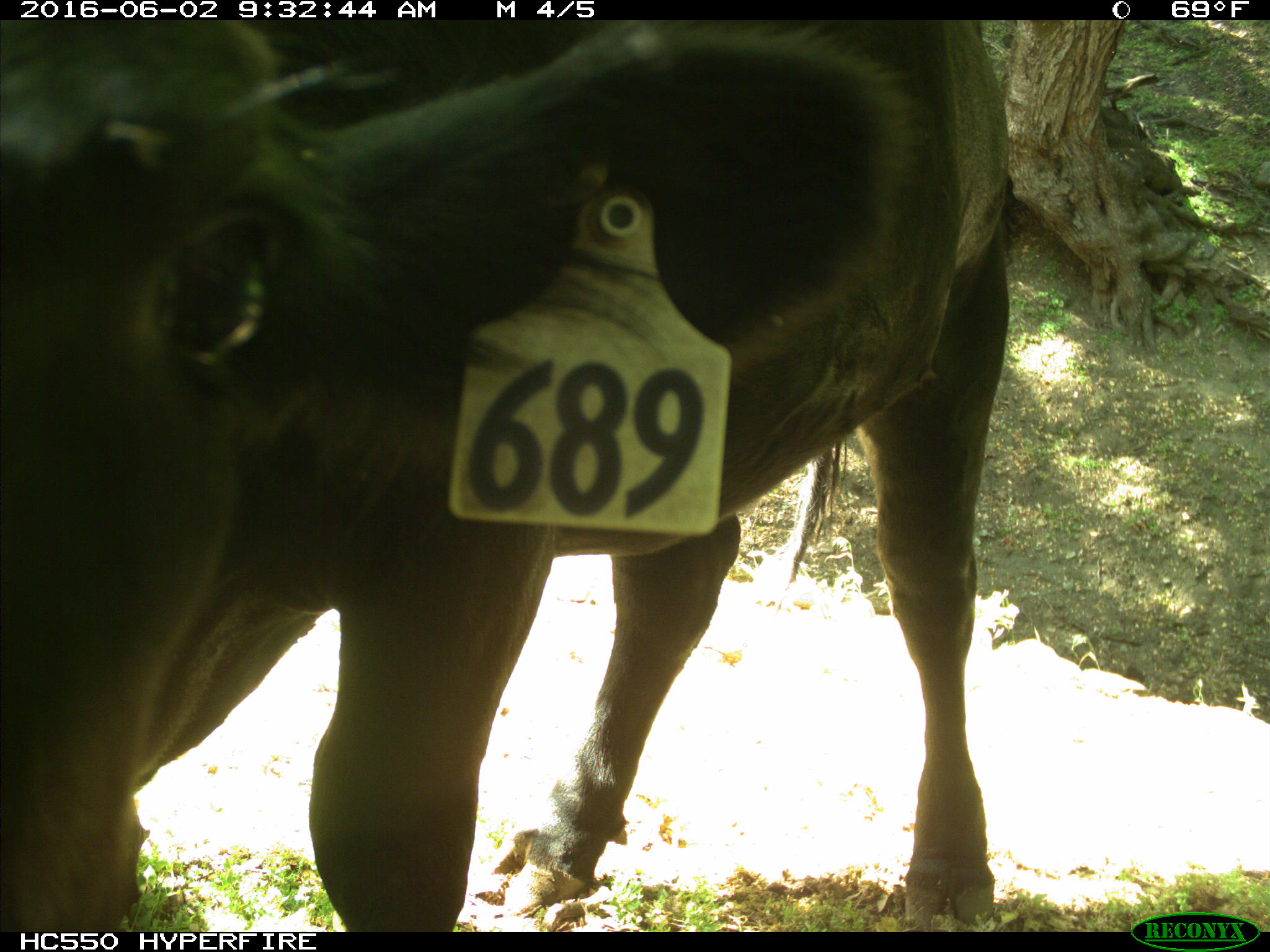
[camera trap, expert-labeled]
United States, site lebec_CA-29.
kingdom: Animalia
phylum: Chordata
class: Mammalia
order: Artiodactyla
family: Bovidae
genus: Bos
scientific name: Bos taurus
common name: domestic cow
Bos taurus (domestic cow).